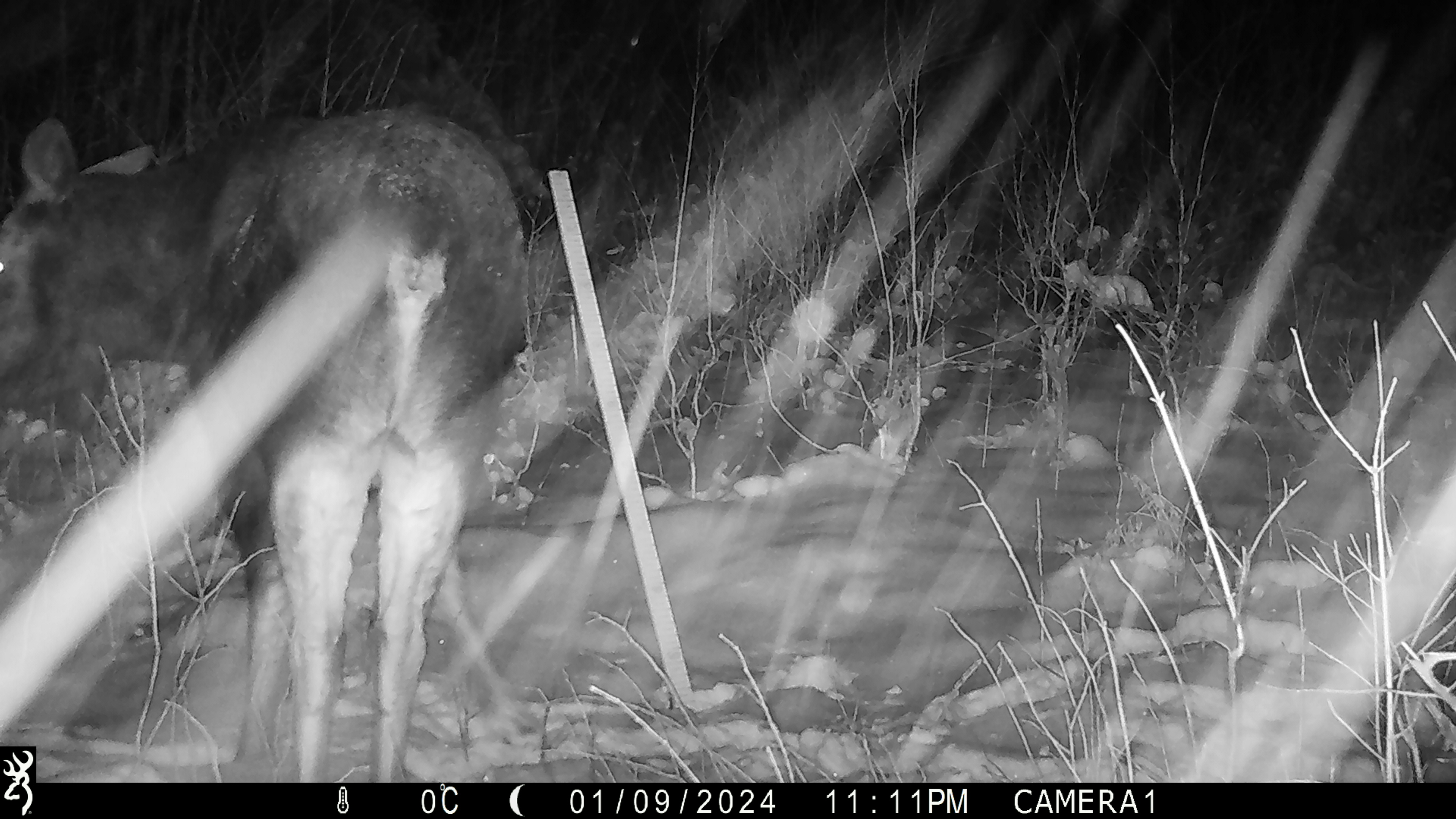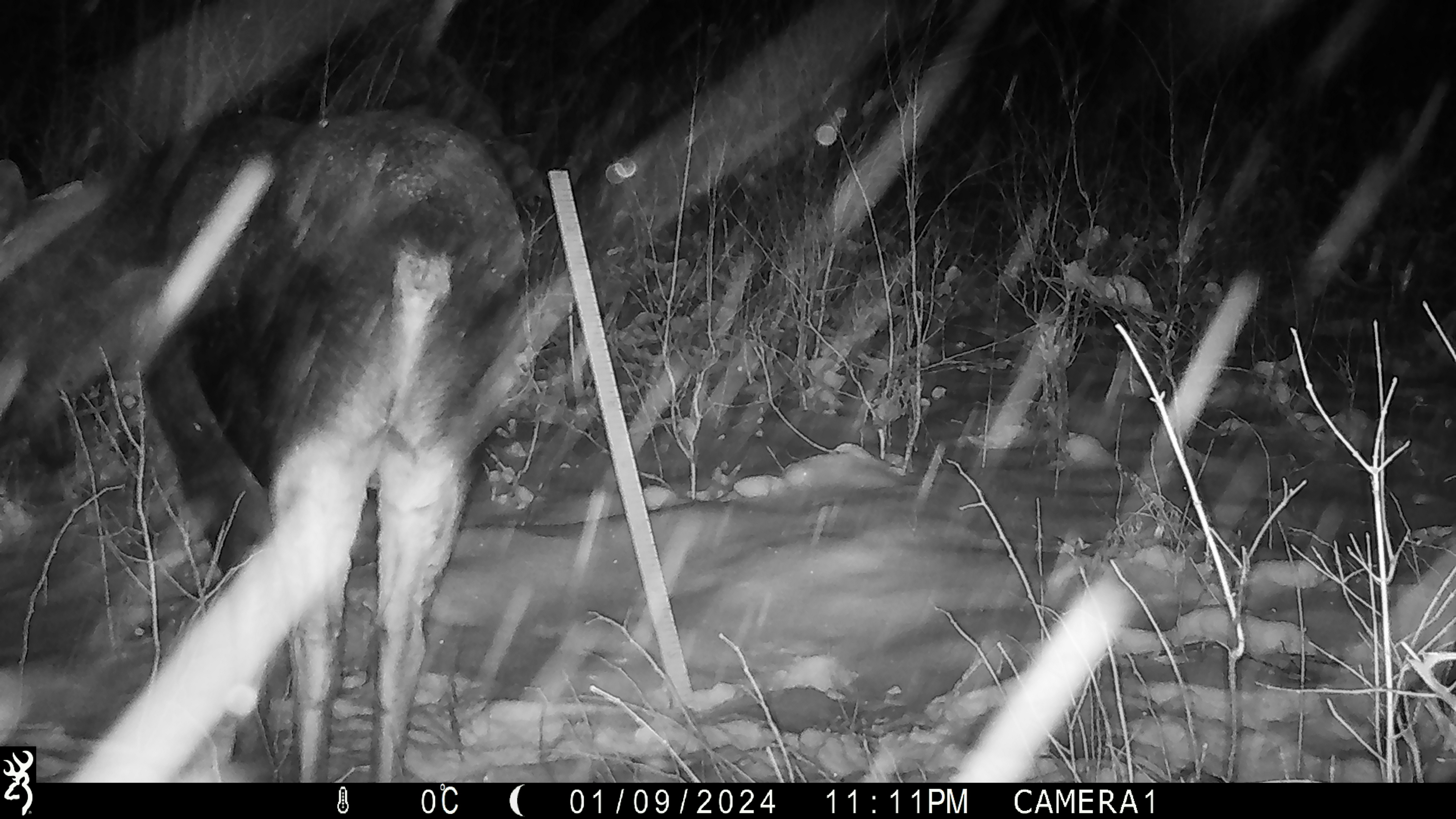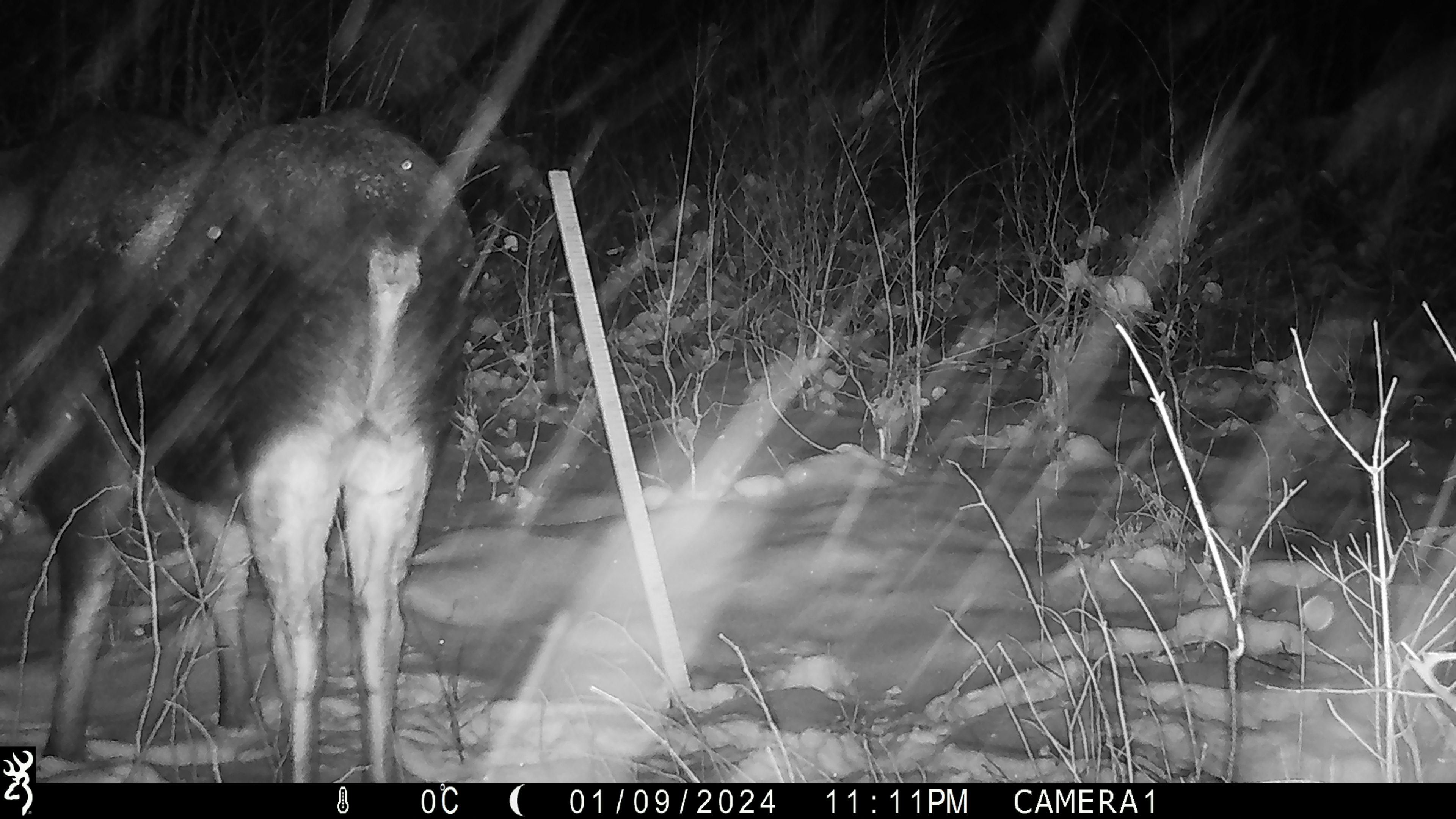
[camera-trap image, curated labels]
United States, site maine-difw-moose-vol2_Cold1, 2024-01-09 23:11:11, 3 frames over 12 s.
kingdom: Animalia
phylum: Chordata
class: Mammalia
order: Artiodactyla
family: Cervidae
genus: Alces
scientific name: Alces alces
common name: moose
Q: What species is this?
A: Moose (Alces alces).